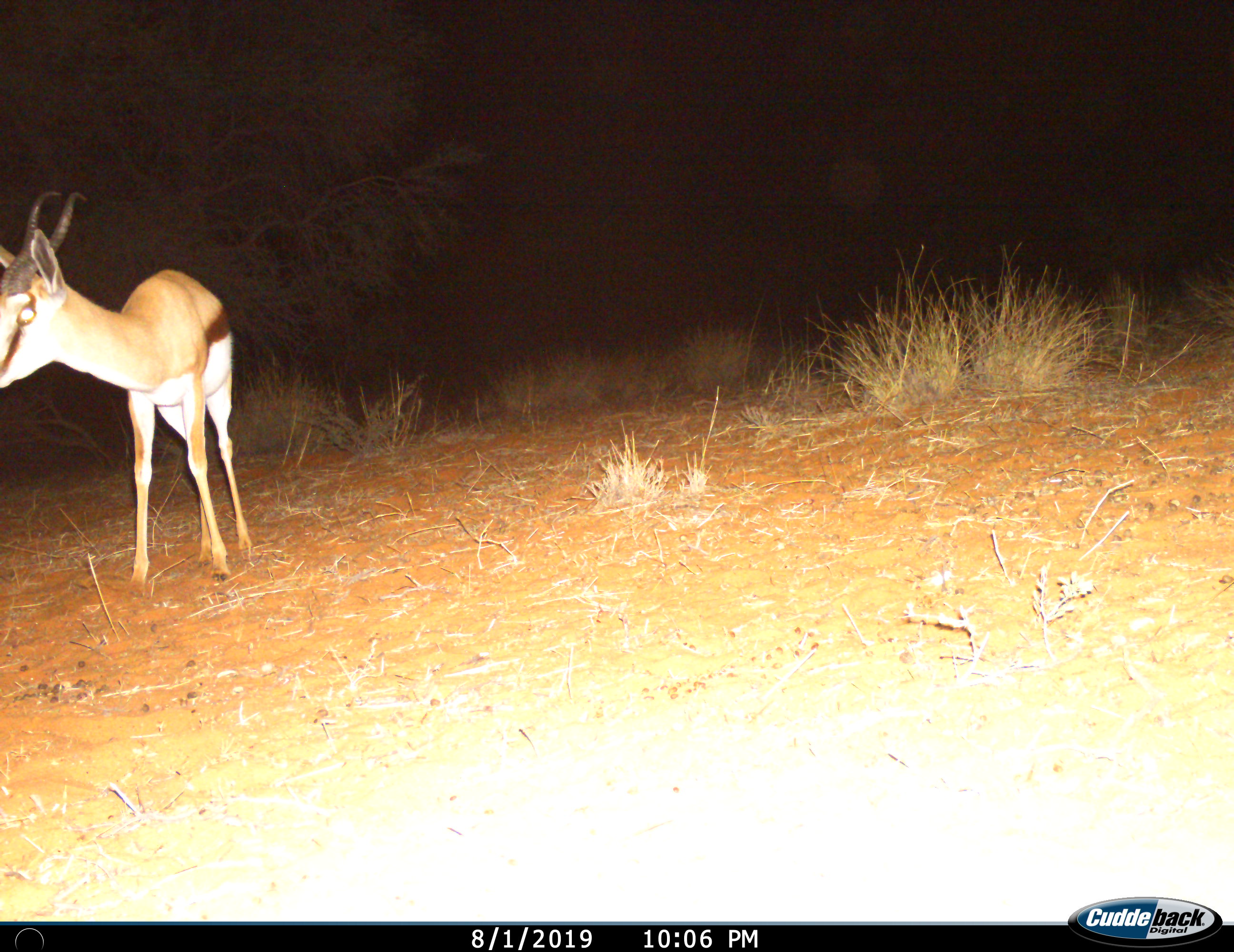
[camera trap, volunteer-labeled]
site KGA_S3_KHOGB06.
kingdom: Animalia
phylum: Chordata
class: Mammalia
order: Artiodactyla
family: Bovidae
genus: Antidorcas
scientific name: Antidorcas marsupialis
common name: springbok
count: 1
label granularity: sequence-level